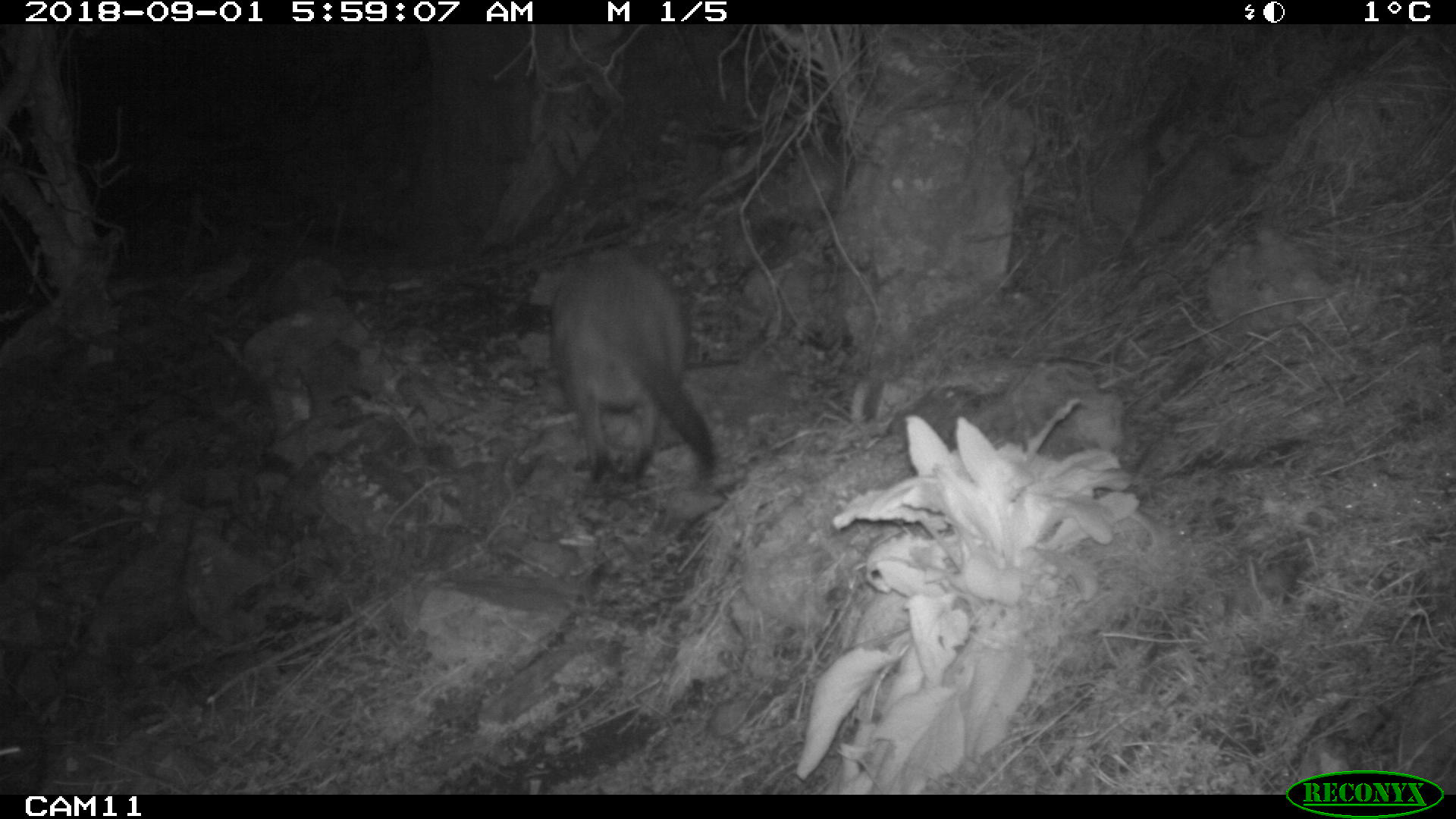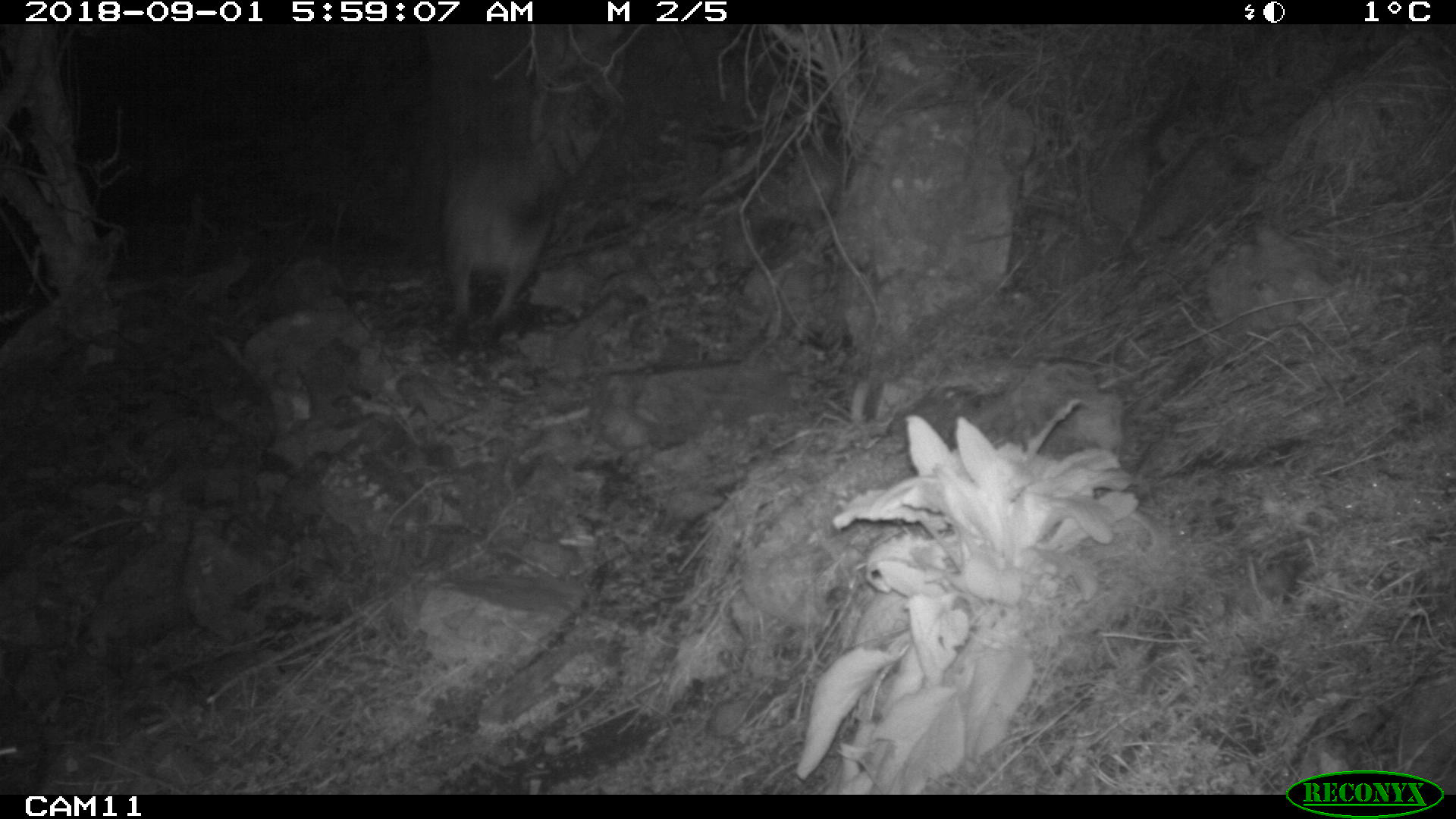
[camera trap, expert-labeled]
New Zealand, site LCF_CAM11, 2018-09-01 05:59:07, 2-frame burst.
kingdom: Animalia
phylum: Chordata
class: Mammalia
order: Diprotodontia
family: Macropodidae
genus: Notamacropus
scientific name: Notamacropus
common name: wallaby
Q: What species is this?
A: Wallaby (Notamacropus).